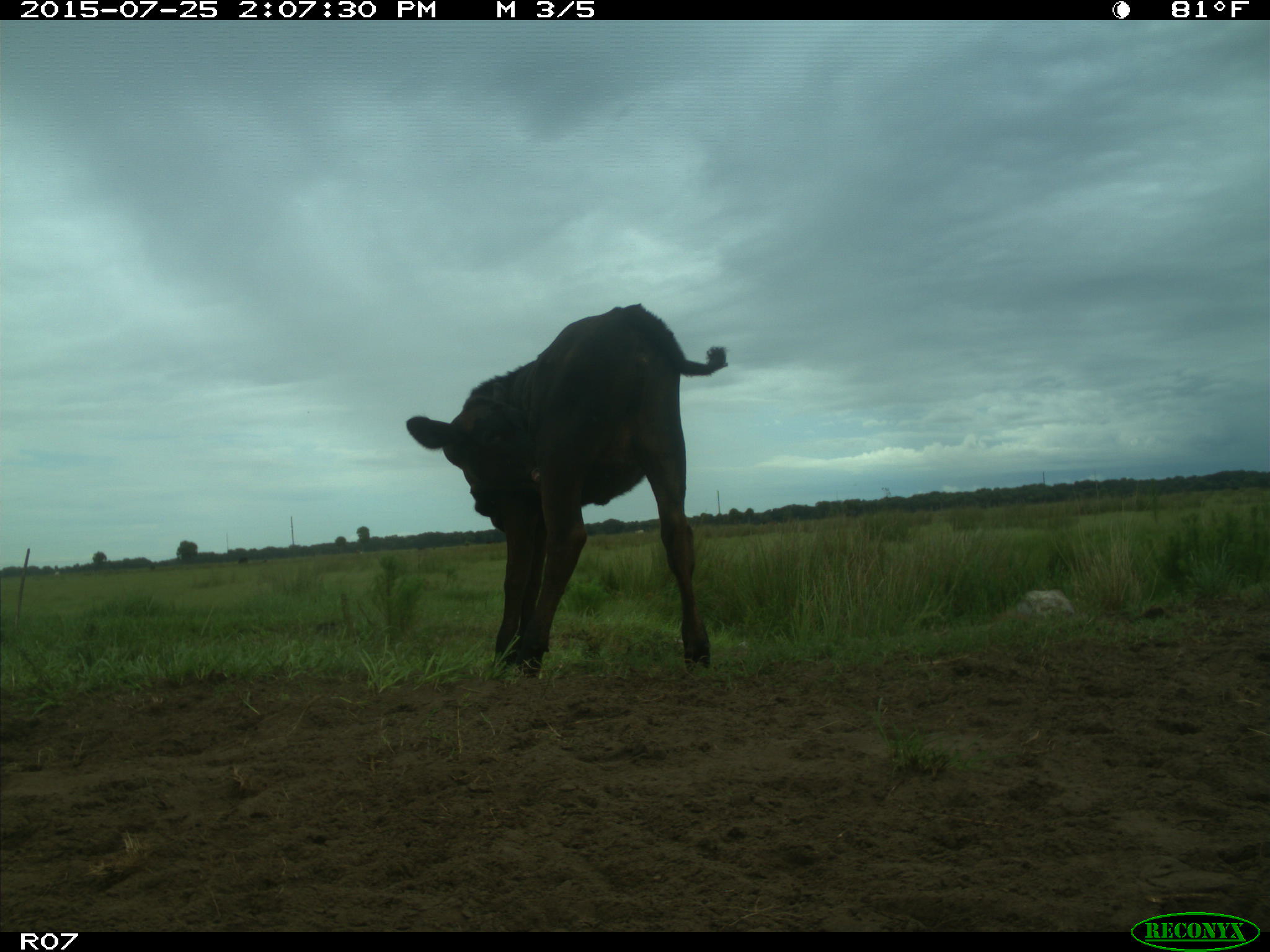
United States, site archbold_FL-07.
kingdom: Animalia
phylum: Chordata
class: Mammalia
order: Artiodactyla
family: Bovidae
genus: Bos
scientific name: Bos taurus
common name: domestic cow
Bos taurus (domestic cow).